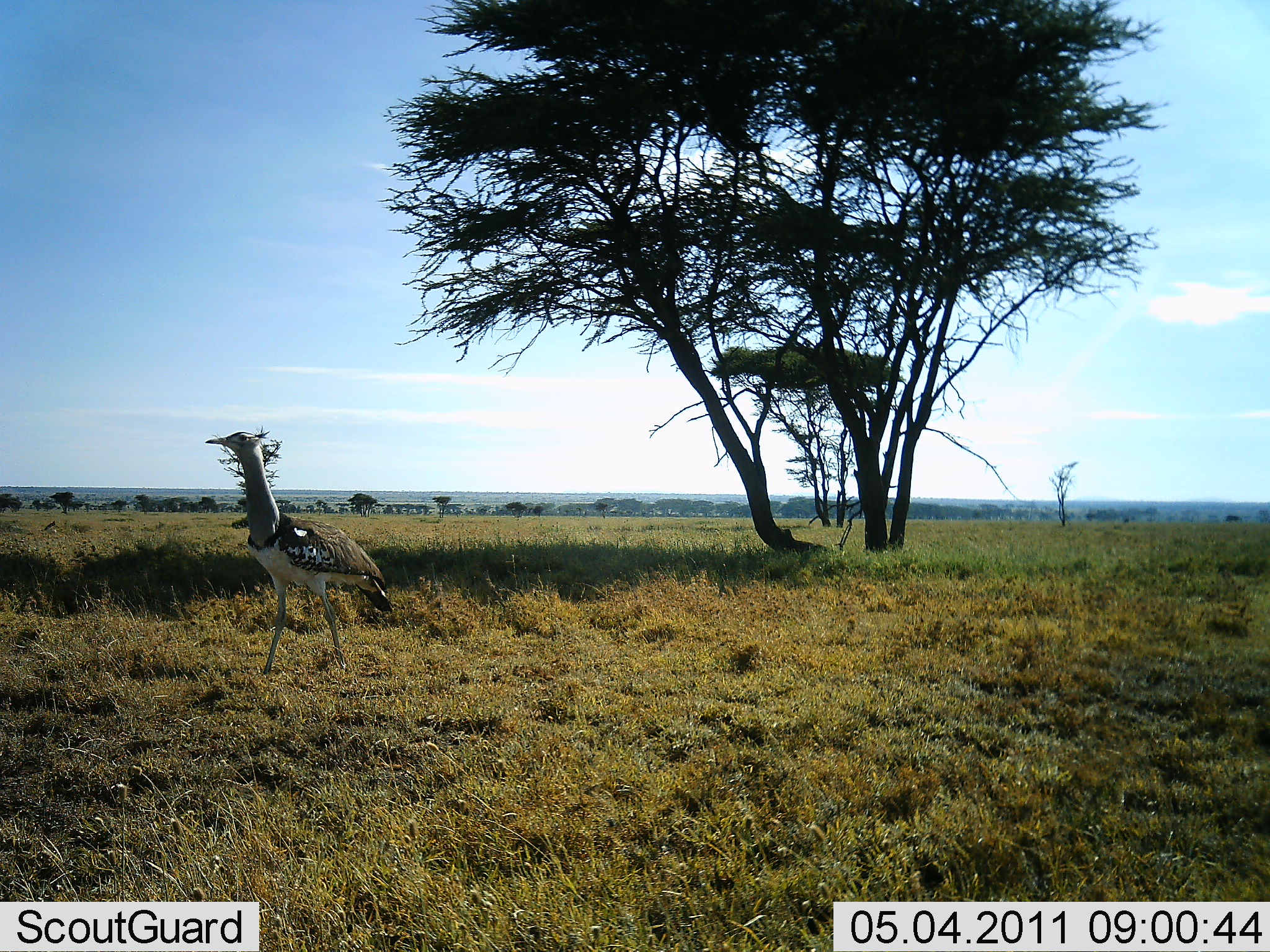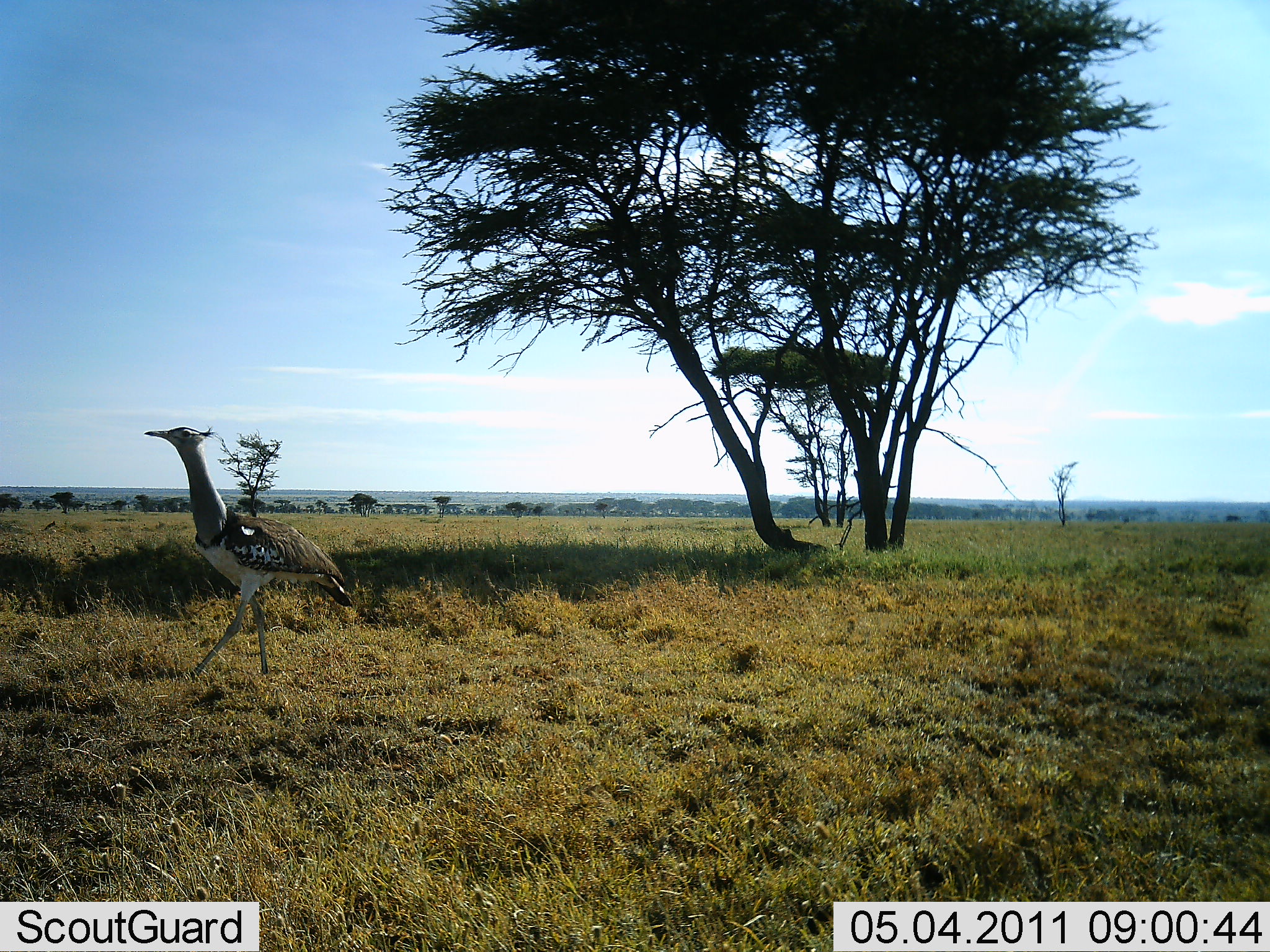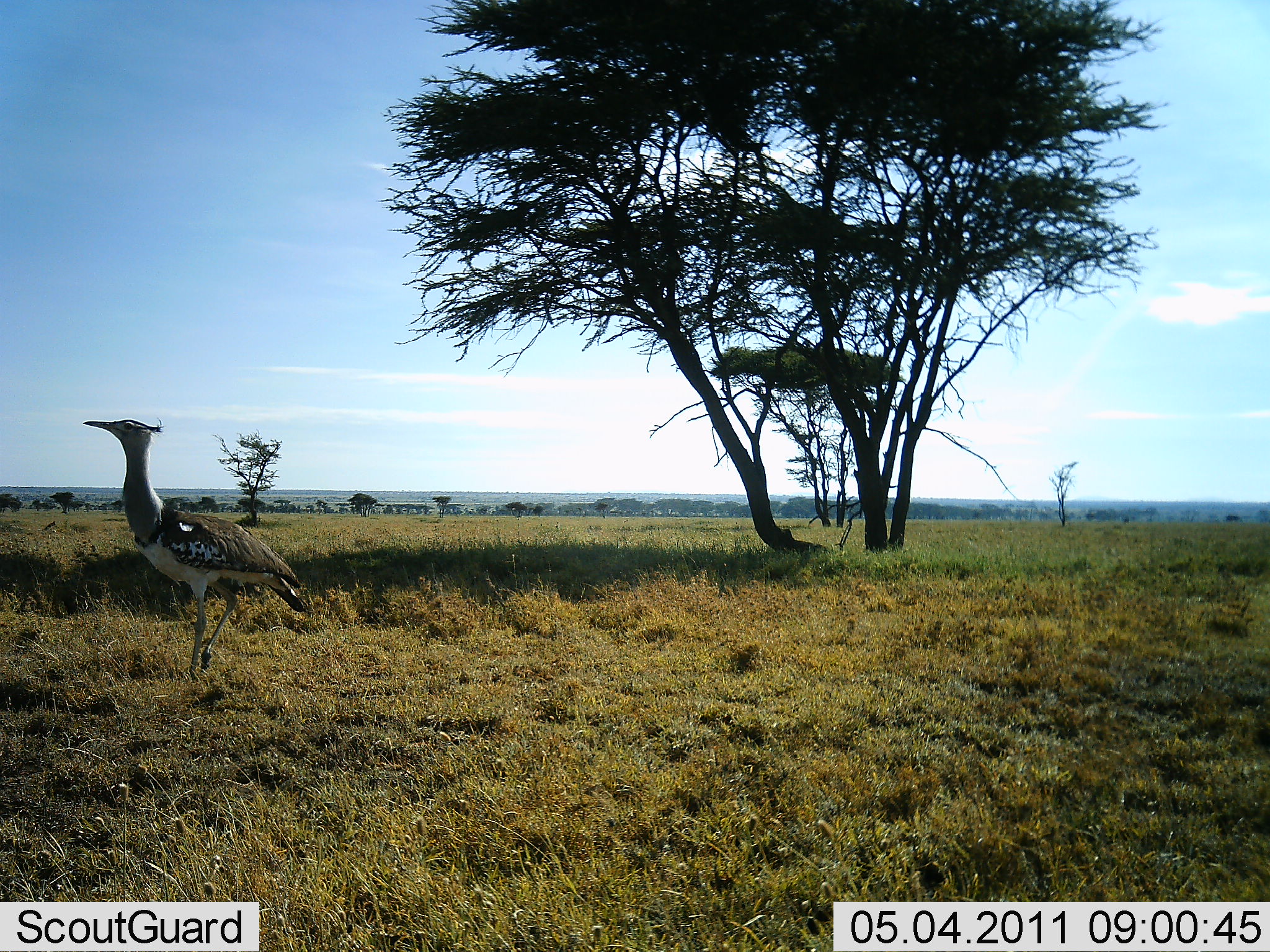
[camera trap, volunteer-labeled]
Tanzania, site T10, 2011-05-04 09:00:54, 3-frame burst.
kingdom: Animalia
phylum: Chordata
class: Aves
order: Otidiformes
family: Otididae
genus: Ardeotis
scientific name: Ardeotis kori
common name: kori bustard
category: koribustard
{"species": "koribustard (kori bustard) (Ardeotis kori)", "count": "1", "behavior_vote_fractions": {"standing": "20%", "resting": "0%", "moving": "80%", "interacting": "0%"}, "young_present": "0%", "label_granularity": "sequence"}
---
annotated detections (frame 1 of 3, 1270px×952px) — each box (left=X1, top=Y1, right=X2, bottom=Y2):
animal: (left=204, top=431, right=393, bottom=625)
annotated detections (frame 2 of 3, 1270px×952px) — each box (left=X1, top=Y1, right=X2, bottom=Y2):
animal: (left=143, top=426, right=354, bottom=678)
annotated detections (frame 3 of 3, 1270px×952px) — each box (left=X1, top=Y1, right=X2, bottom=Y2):
animal: (left=82, top=419, right=307, bottom=672)